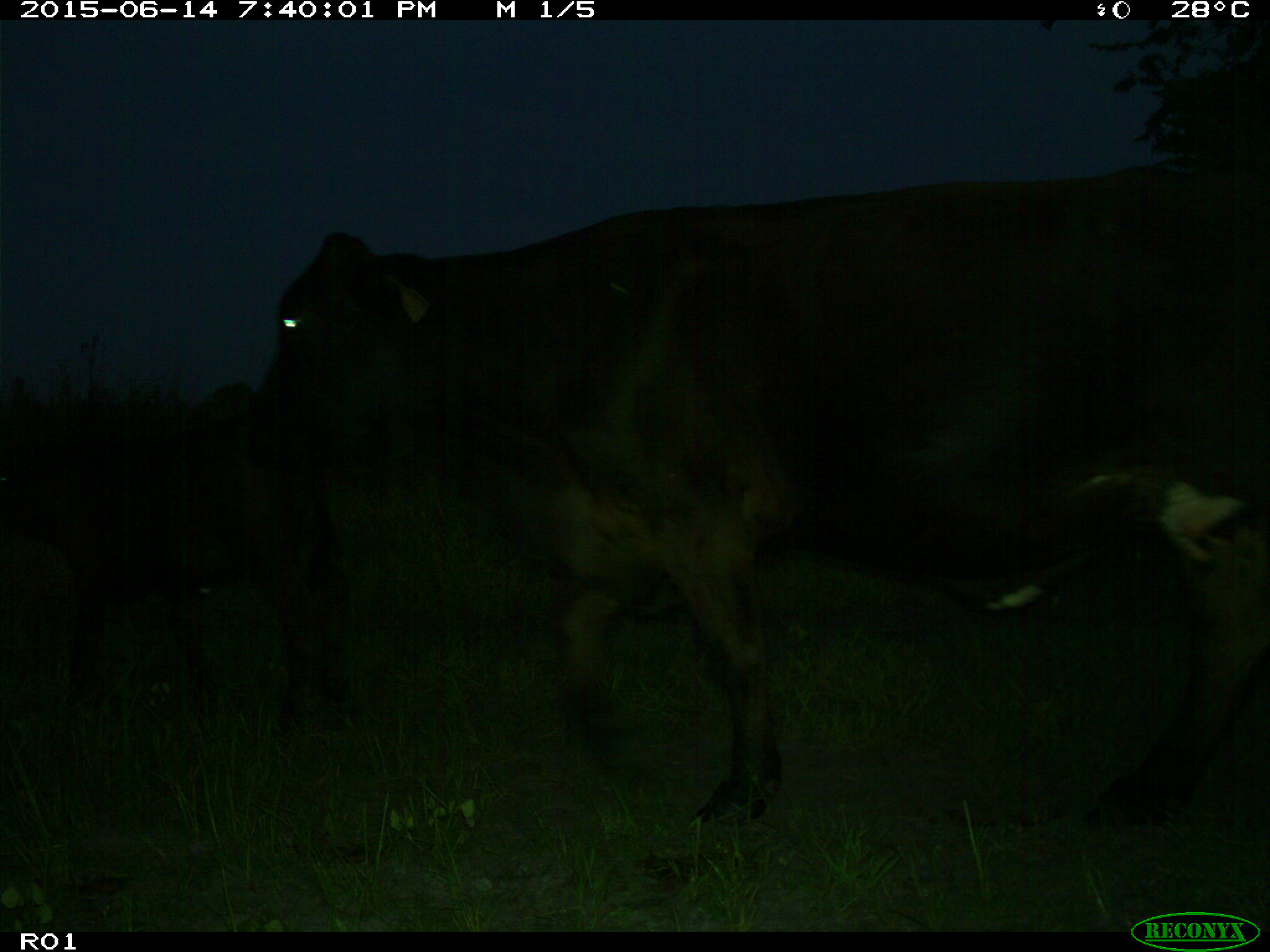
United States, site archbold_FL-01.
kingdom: Animalia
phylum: Chordata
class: Mammalia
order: Artiodactyla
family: Bovidae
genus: Bos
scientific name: Bos taurus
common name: domestic cow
Bos taurus (domestic cow).